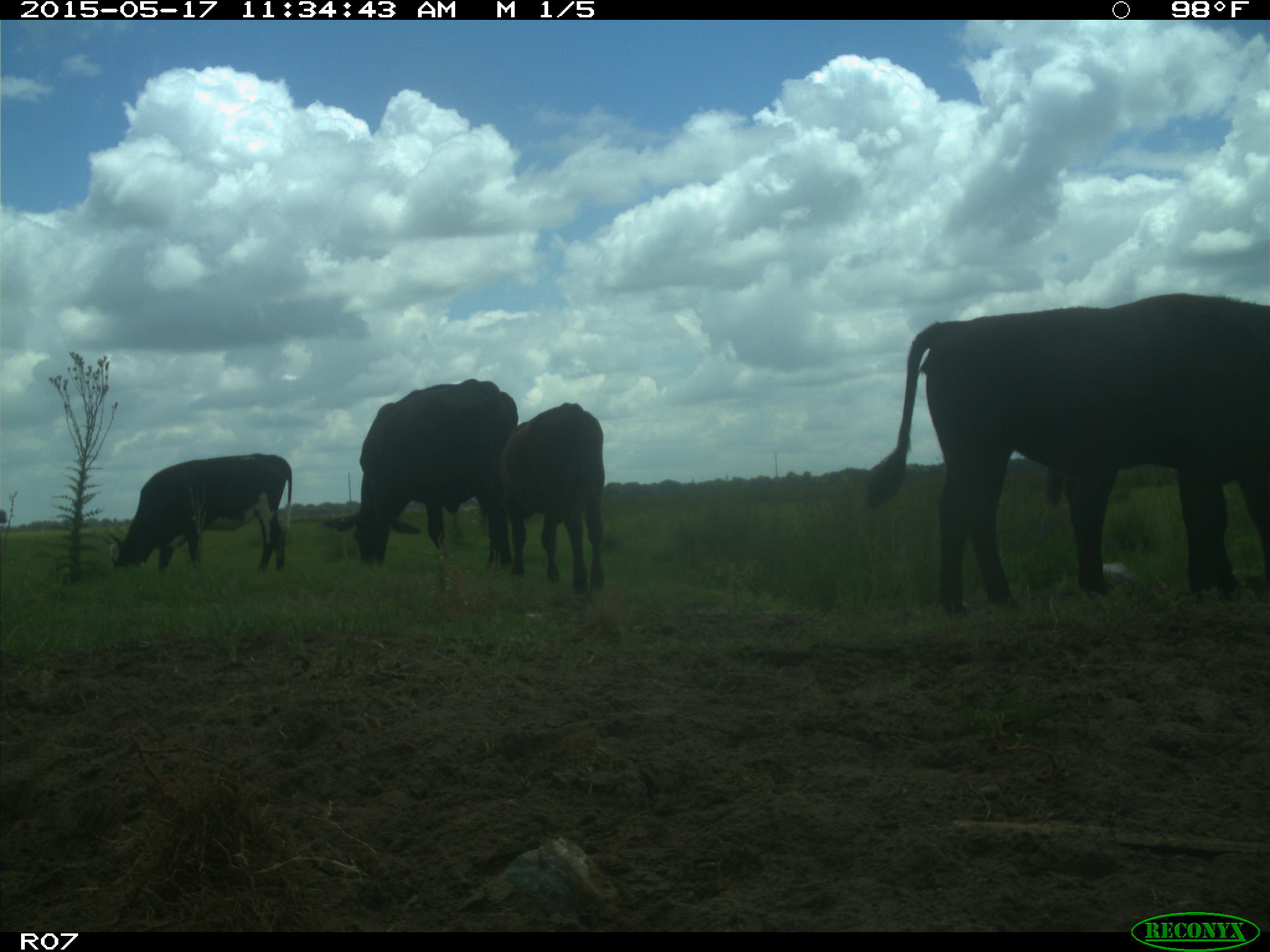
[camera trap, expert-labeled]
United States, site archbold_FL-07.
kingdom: Animalia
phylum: Chordata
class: Mammalia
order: Artiodactyla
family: Bovidae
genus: Bos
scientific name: Bos taurus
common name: domestic cow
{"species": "Bos taurus (domestic cow)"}